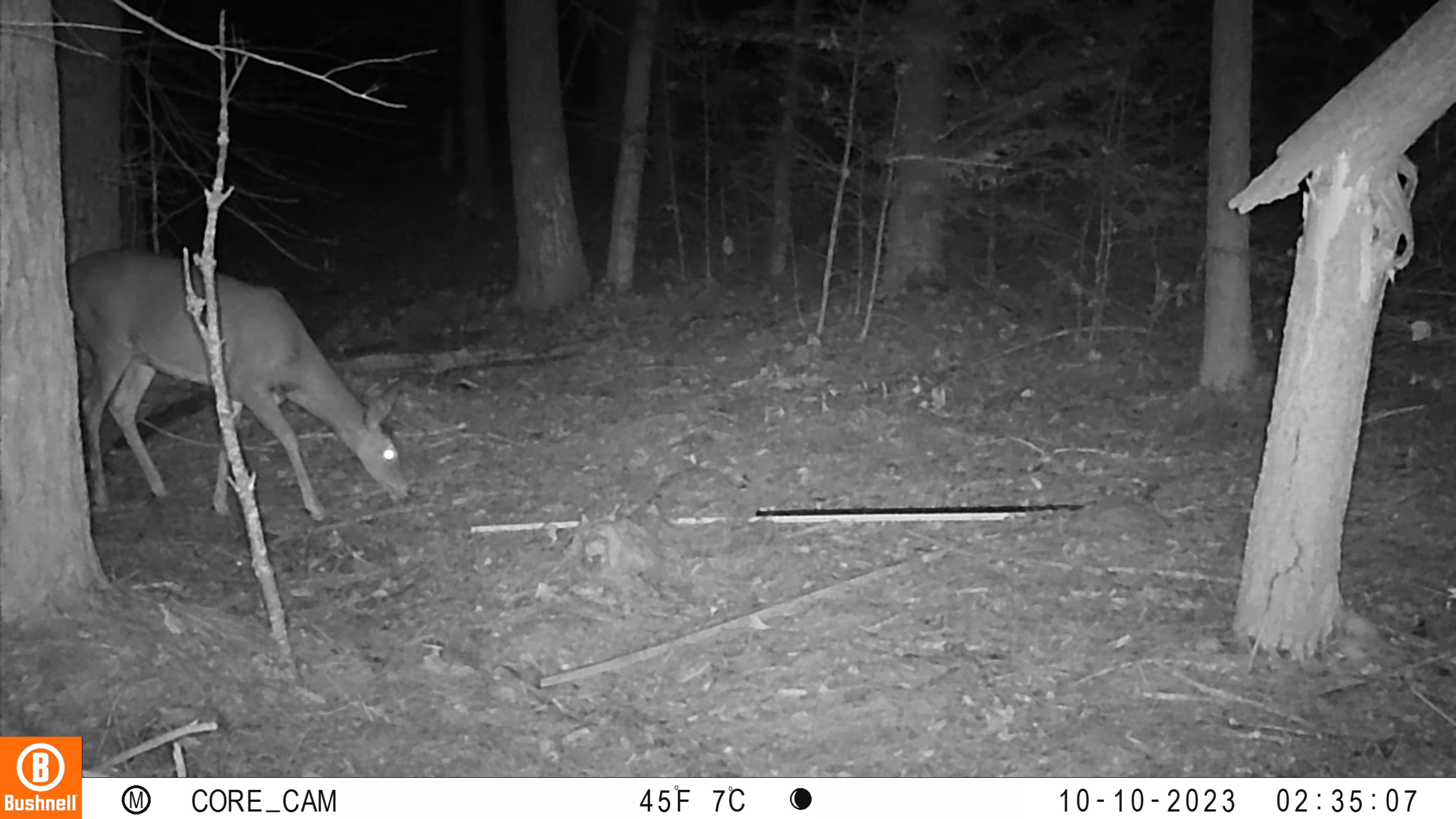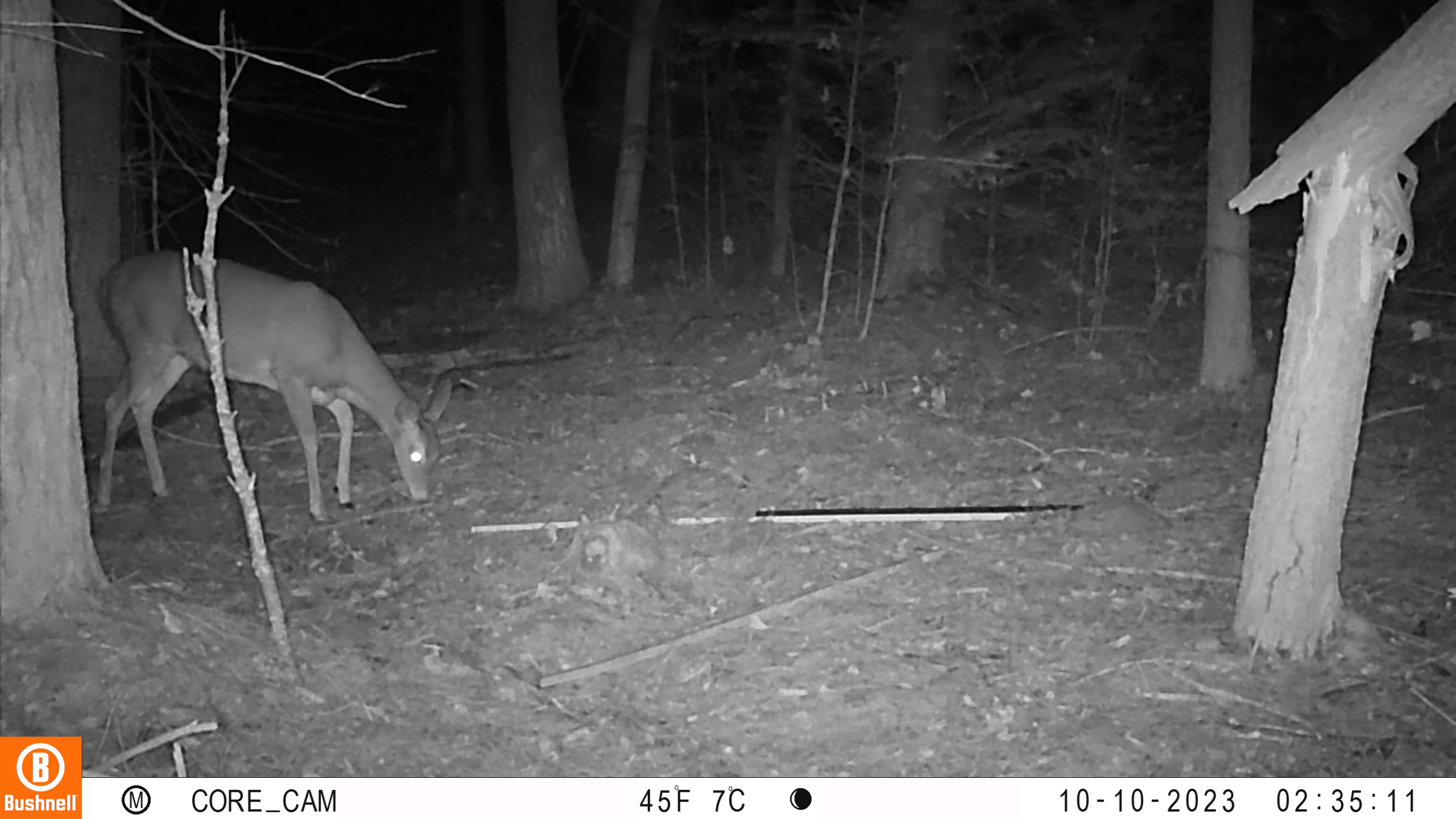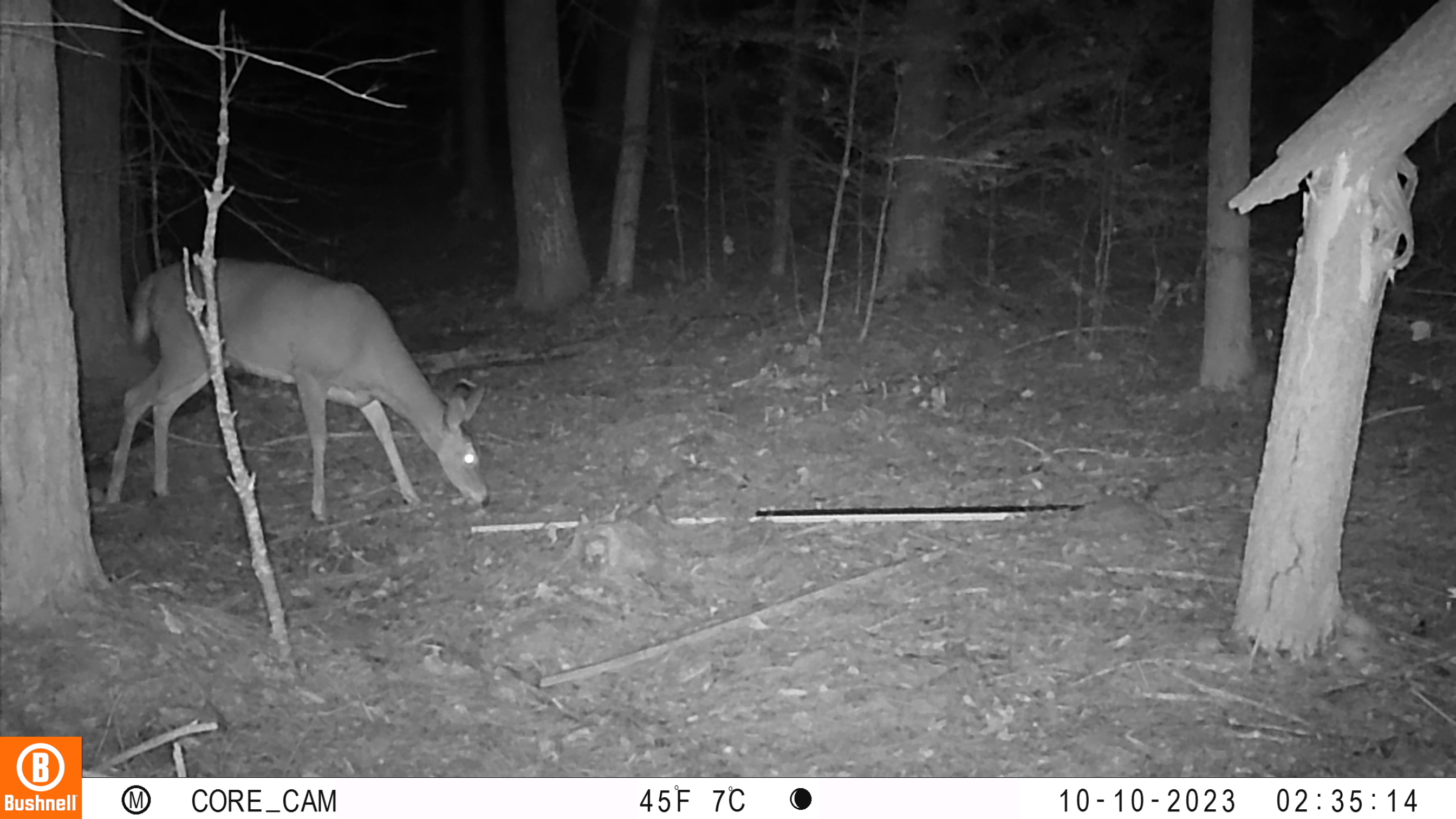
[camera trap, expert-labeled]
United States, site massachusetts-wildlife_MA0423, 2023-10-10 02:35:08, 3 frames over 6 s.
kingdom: Animalia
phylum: Chordata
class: Mammalia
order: Artiodactyla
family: Cervidae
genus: Odocoileus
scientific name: Odocoileus virginianus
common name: white-tailed deer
White-tailed deer (Odocoileus virginianus).